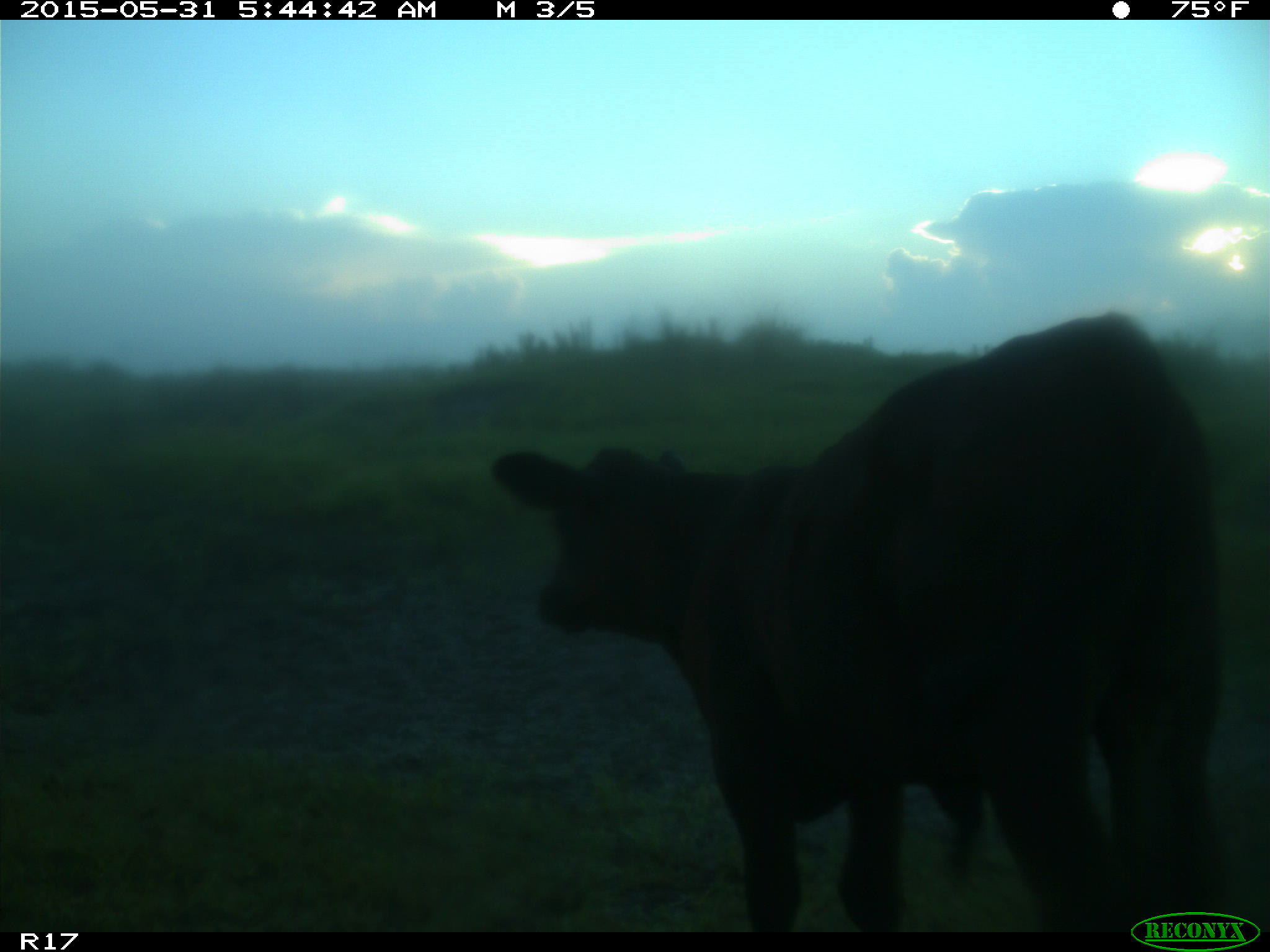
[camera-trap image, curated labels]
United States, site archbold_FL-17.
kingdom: Animalia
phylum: Chordata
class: Mammalia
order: Artiodactyla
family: Bovidae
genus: Bos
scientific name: Bos taurus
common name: domestic cow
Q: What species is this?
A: Bos taurus (domestic cow).